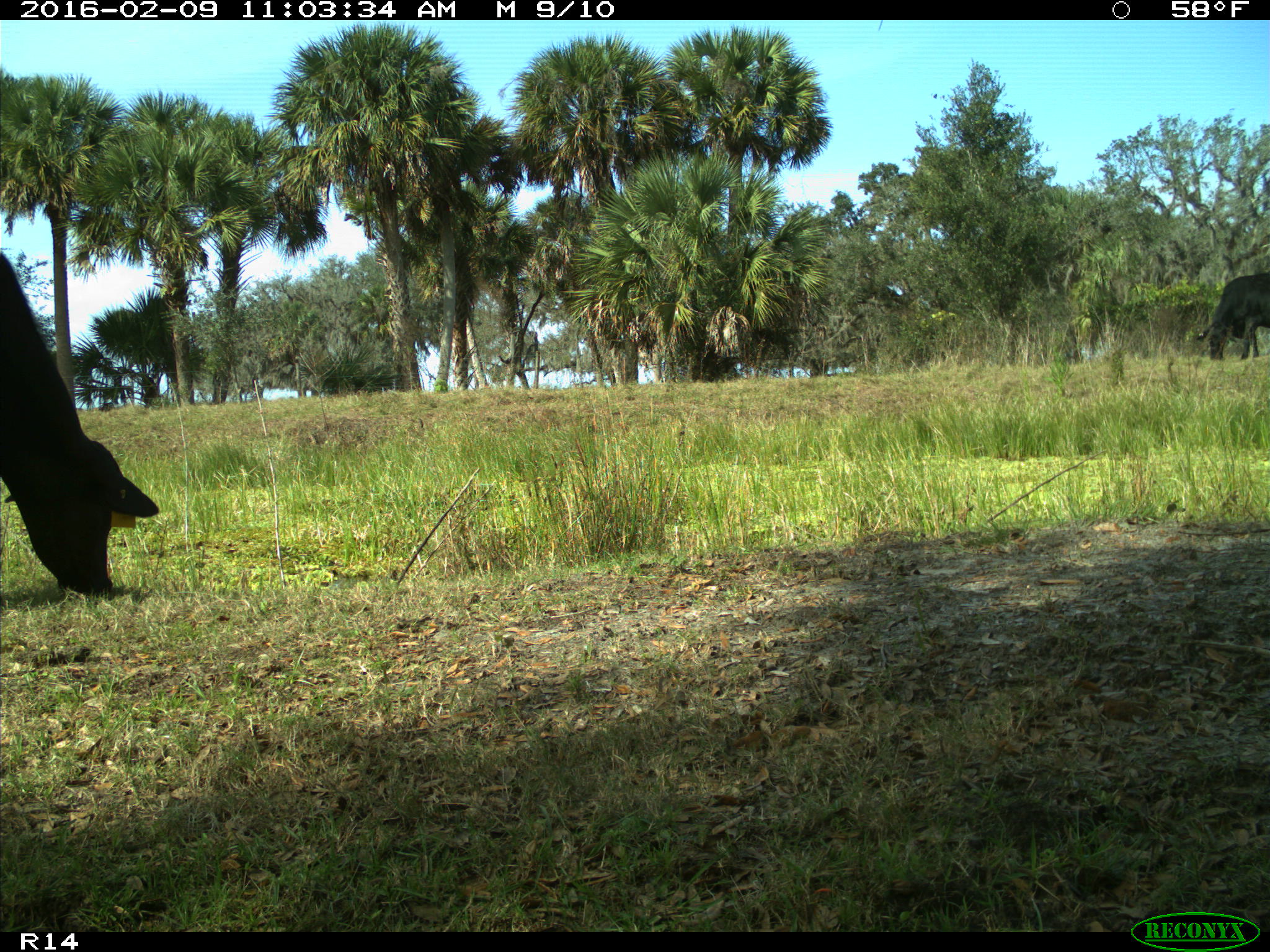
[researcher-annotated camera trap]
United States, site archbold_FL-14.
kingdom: Animalia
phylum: Chordata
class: Mammalia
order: Artiodactyla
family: Bovidae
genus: Bos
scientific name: Bos taurus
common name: domestic cow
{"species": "Bos taurus (domestic cow)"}